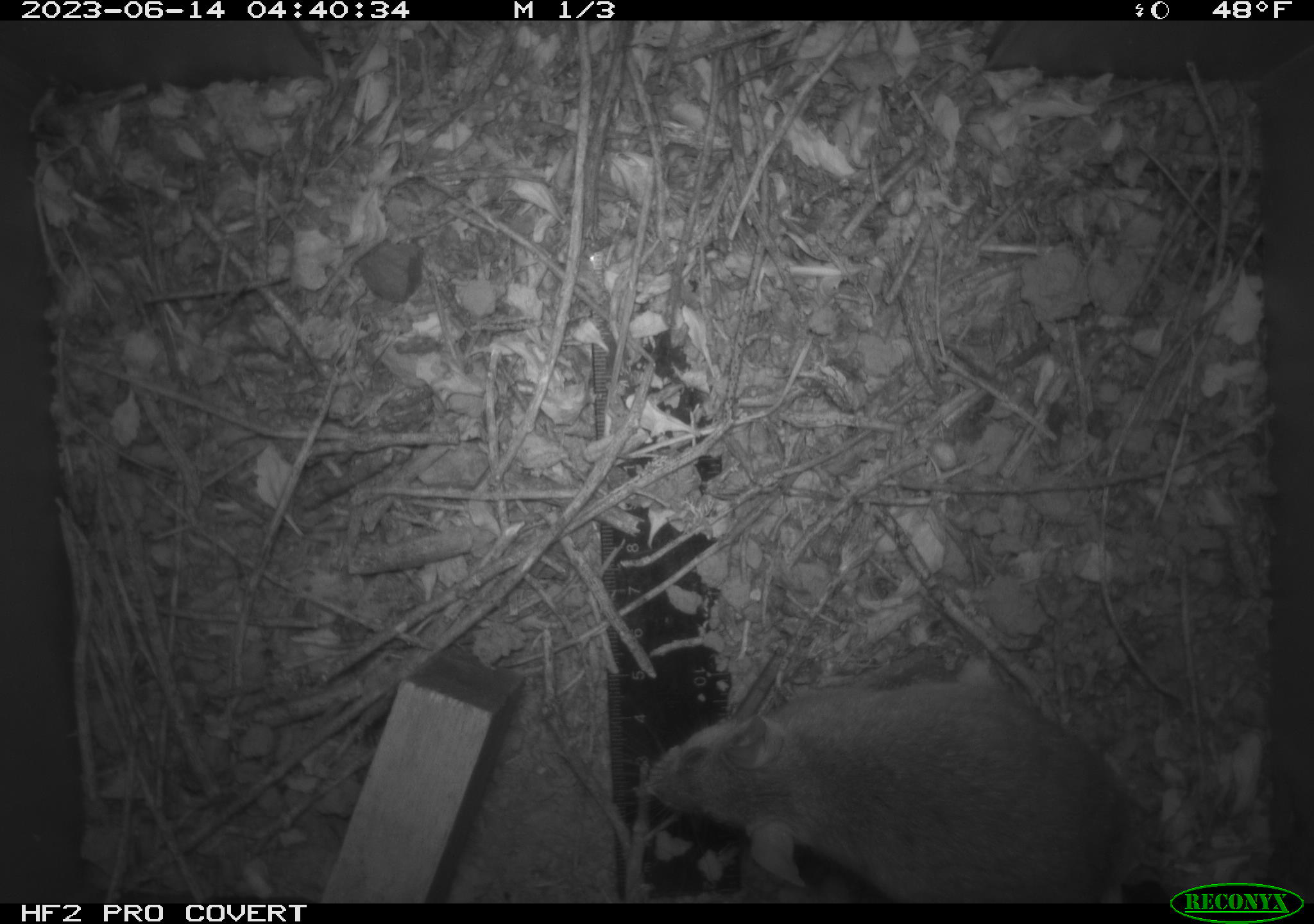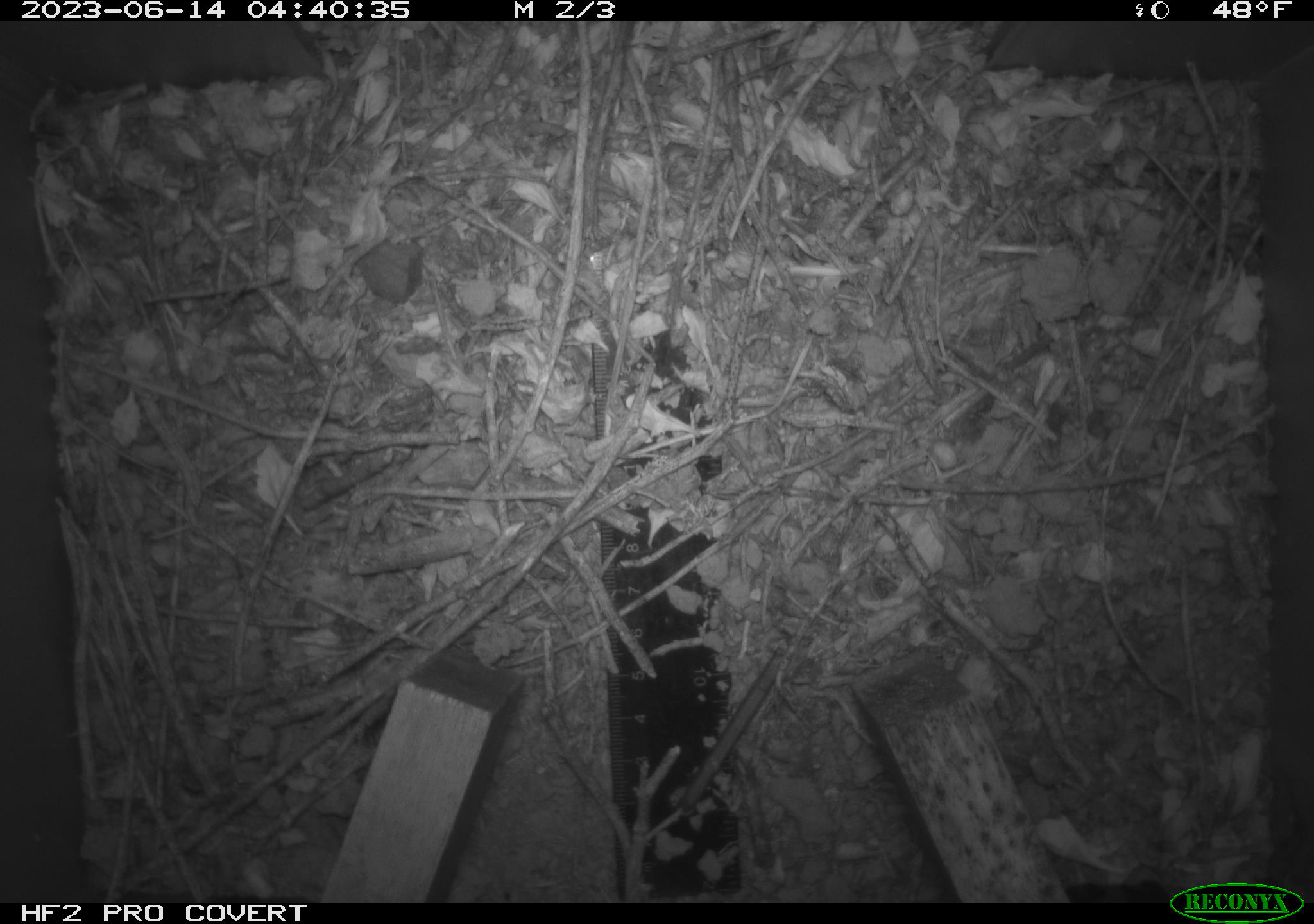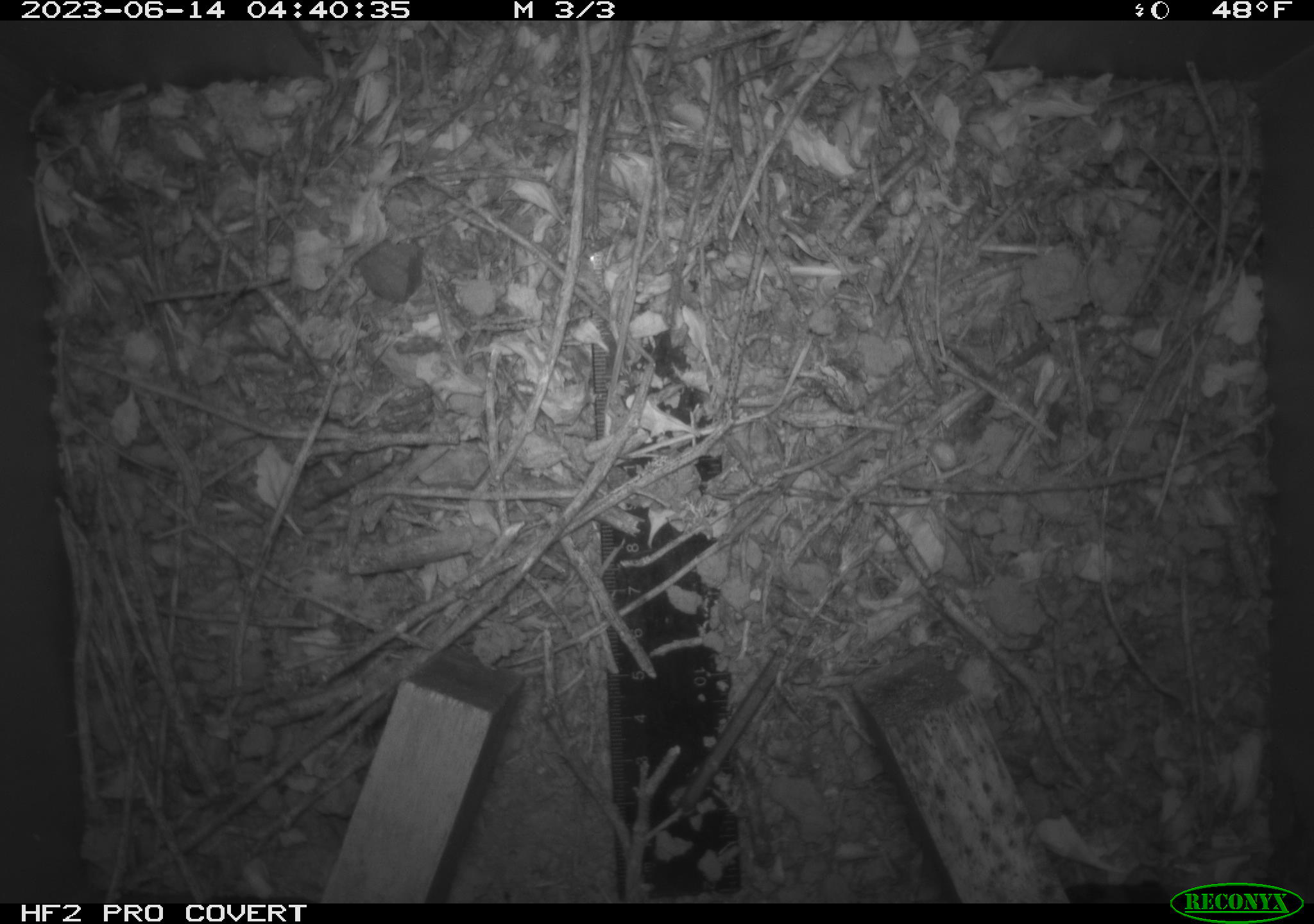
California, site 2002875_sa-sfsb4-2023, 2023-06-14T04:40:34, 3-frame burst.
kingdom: Animalia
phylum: Chordata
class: Mammalia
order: Rodentia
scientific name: Rodentia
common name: mouse species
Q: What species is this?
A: Mouse species (Rodentia).